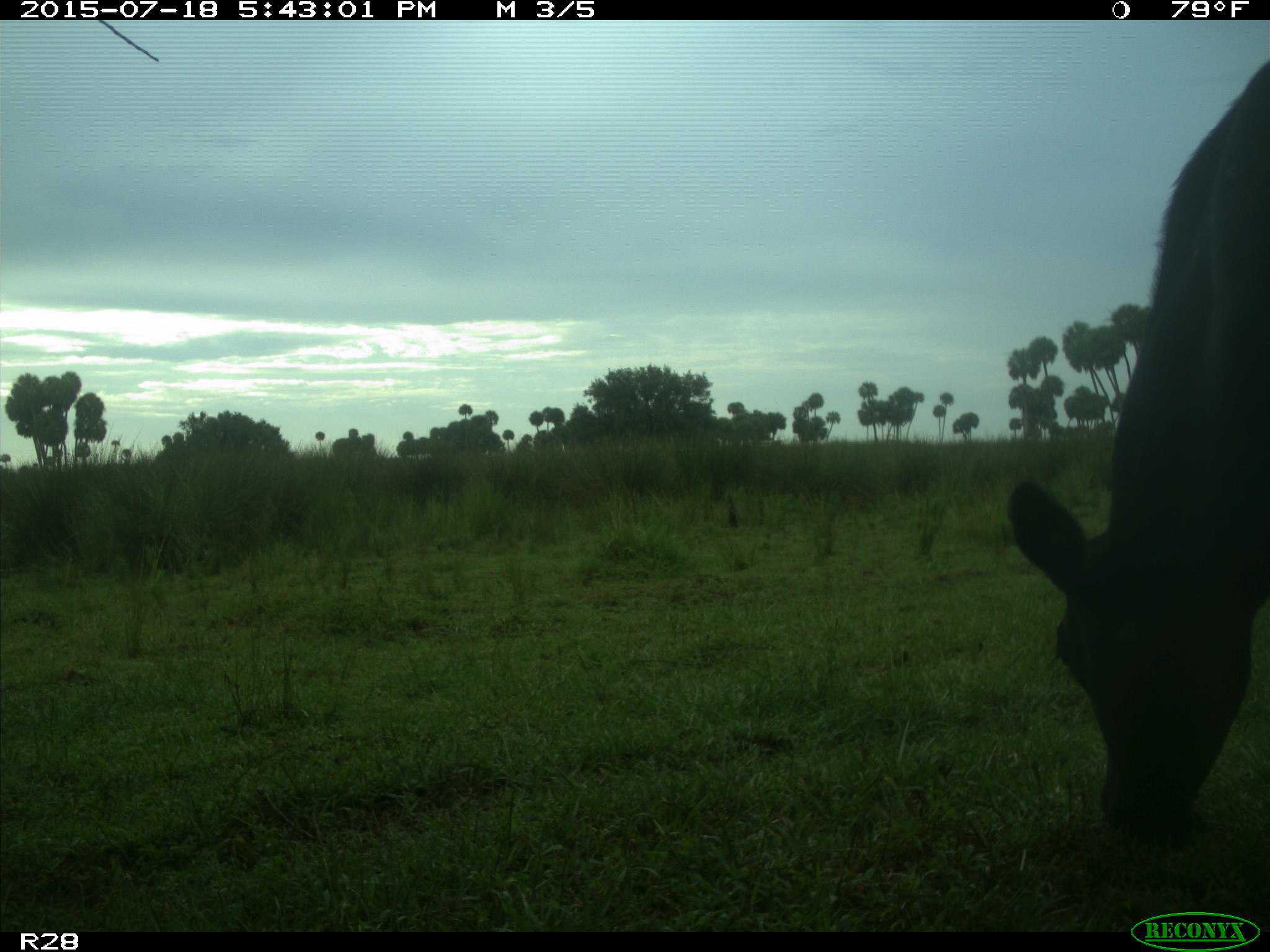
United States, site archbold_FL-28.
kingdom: Animalia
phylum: Chordata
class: Mammalia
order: Artiodactyla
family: Bovidae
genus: Bos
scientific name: Bos taurus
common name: domestic cow